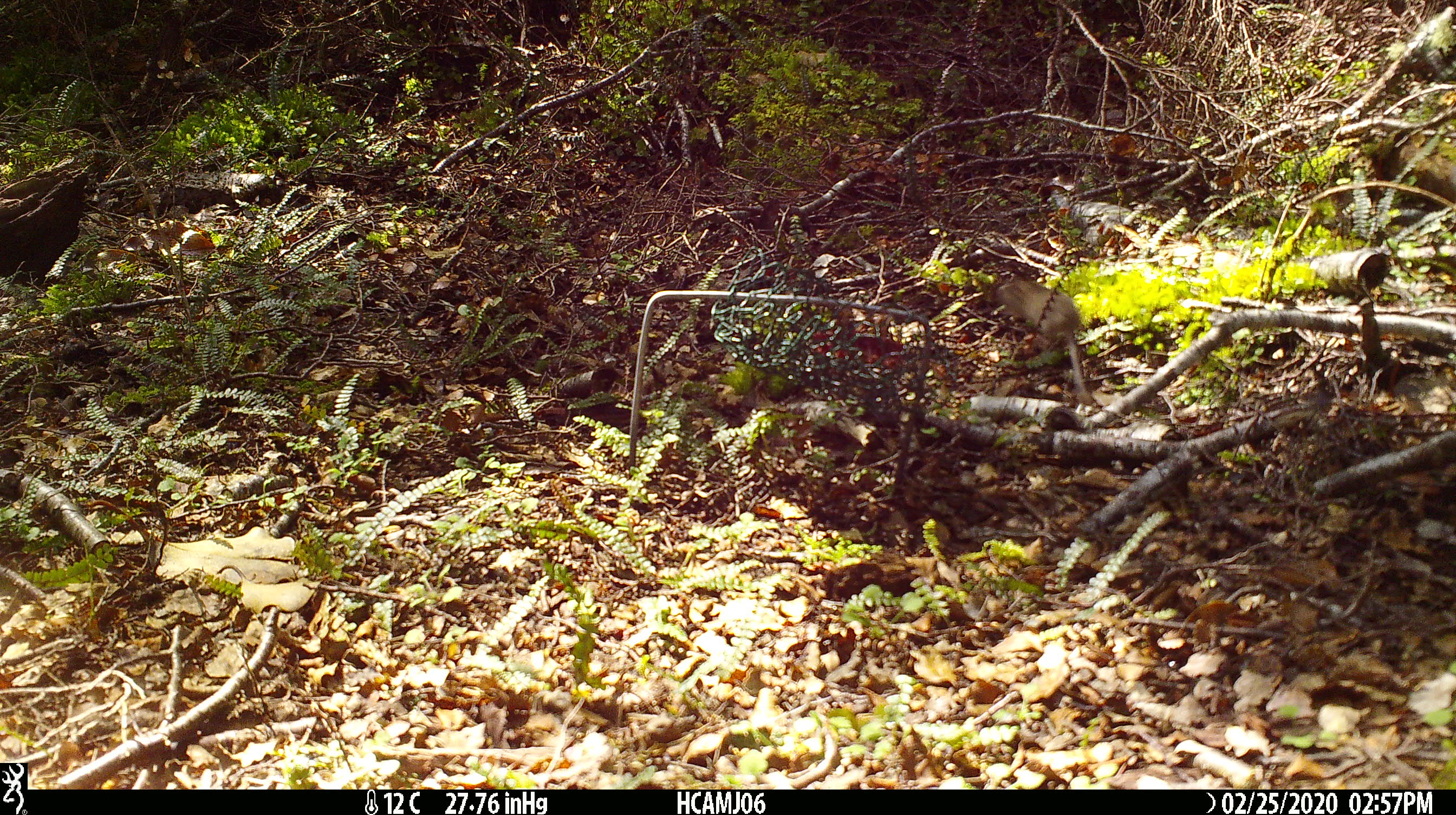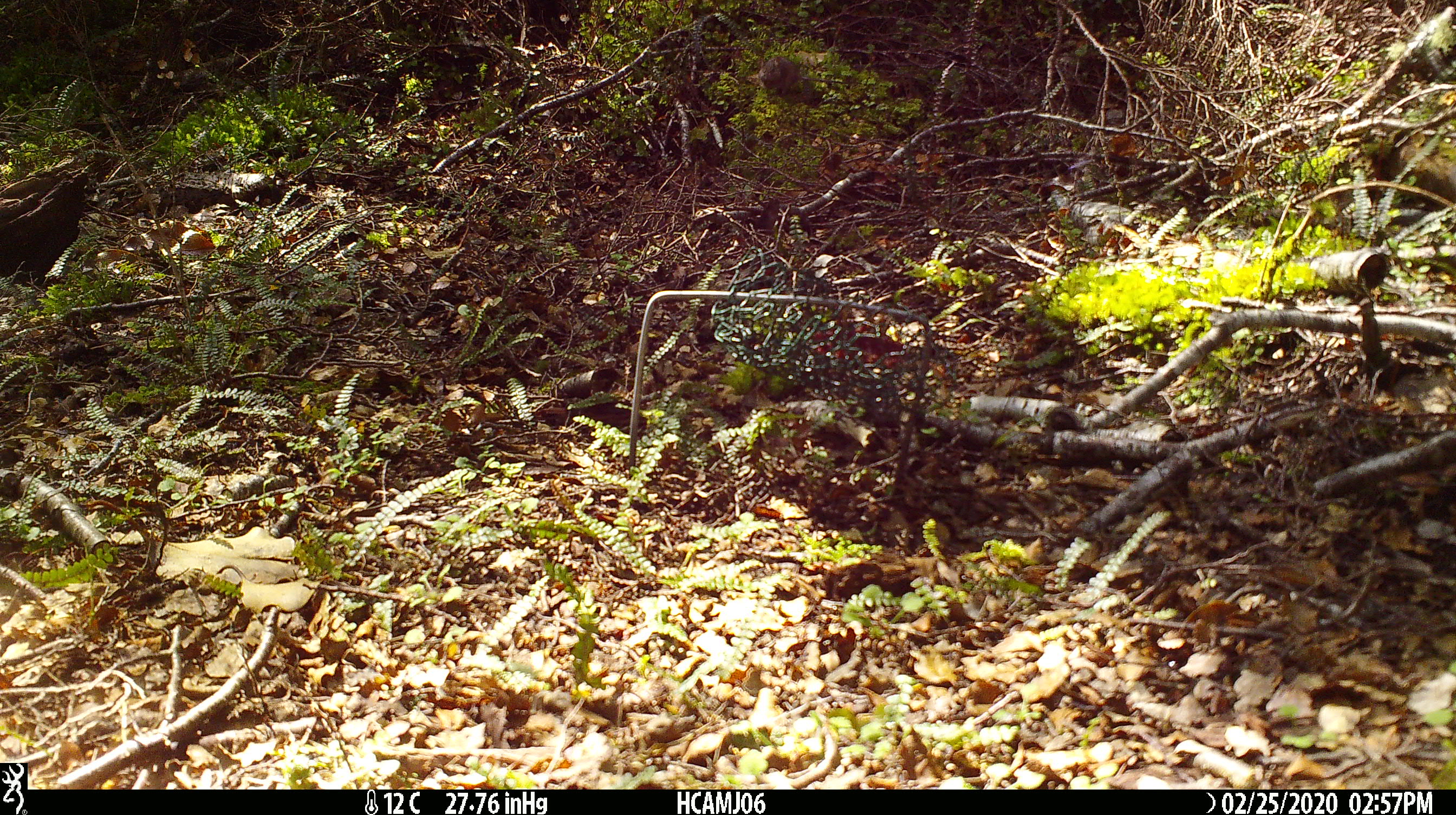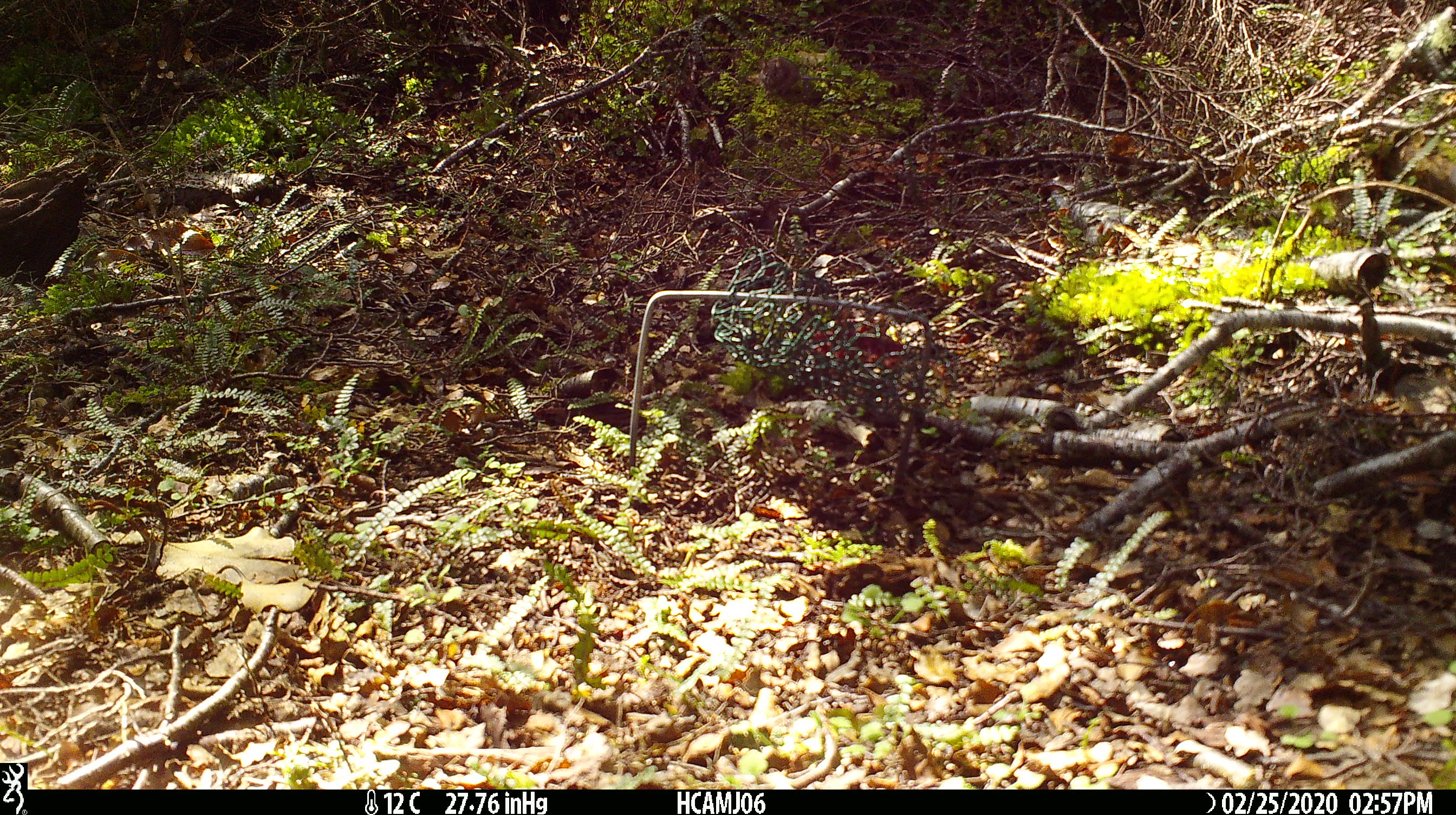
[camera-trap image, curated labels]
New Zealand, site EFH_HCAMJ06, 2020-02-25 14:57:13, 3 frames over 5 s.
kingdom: Animalia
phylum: Chordata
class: Mammalia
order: Rodentia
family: Muridae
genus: Mus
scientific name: Mus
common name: mouse